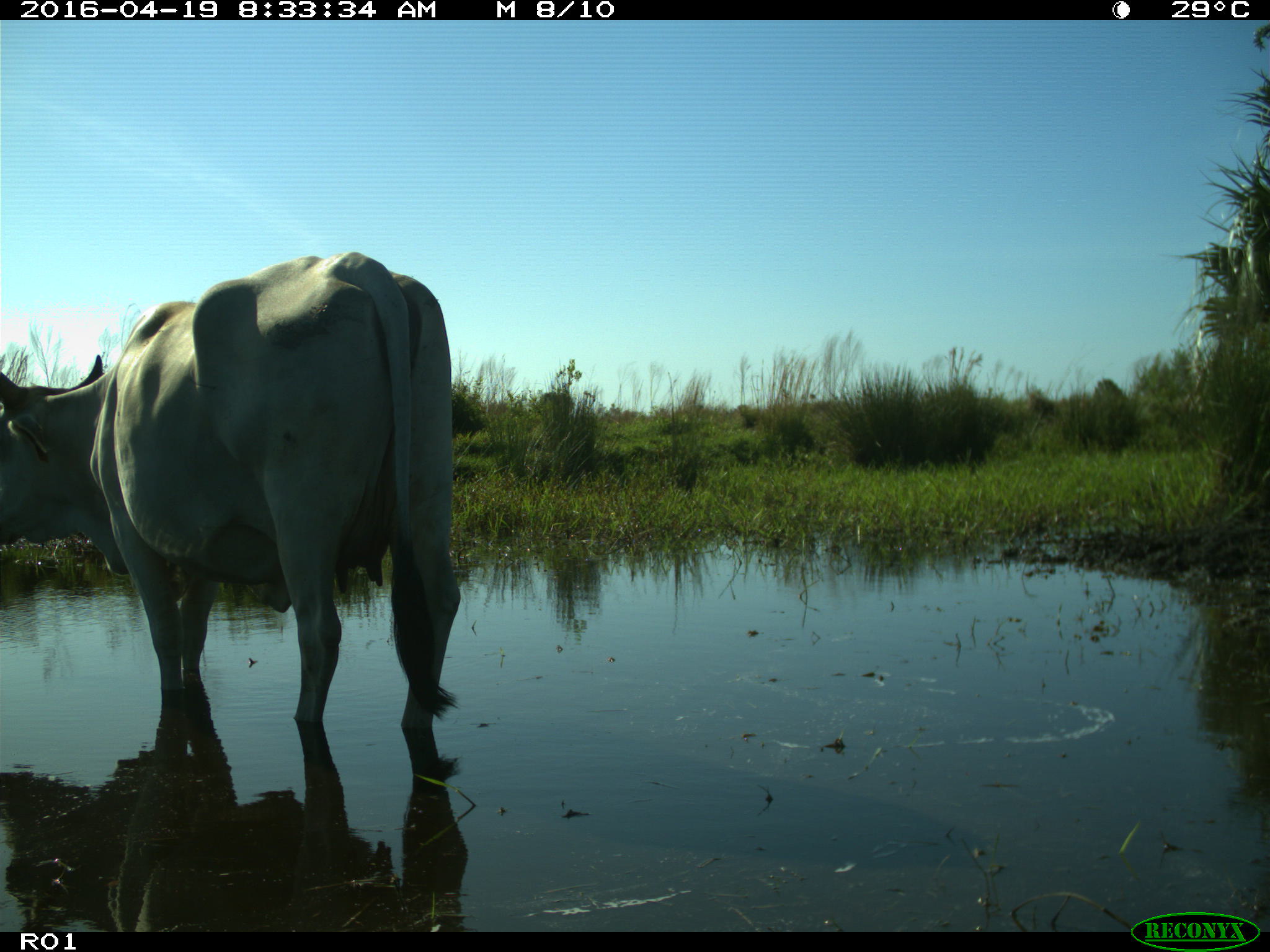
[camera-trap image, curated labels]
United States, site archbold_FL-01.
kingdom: Animalia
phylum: Chordata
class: Mammalia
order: Artiodactyla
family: Bovidae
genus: Bos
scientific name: Bos taurus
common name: domestic cow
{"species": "Bos taurus (domestic cow)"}